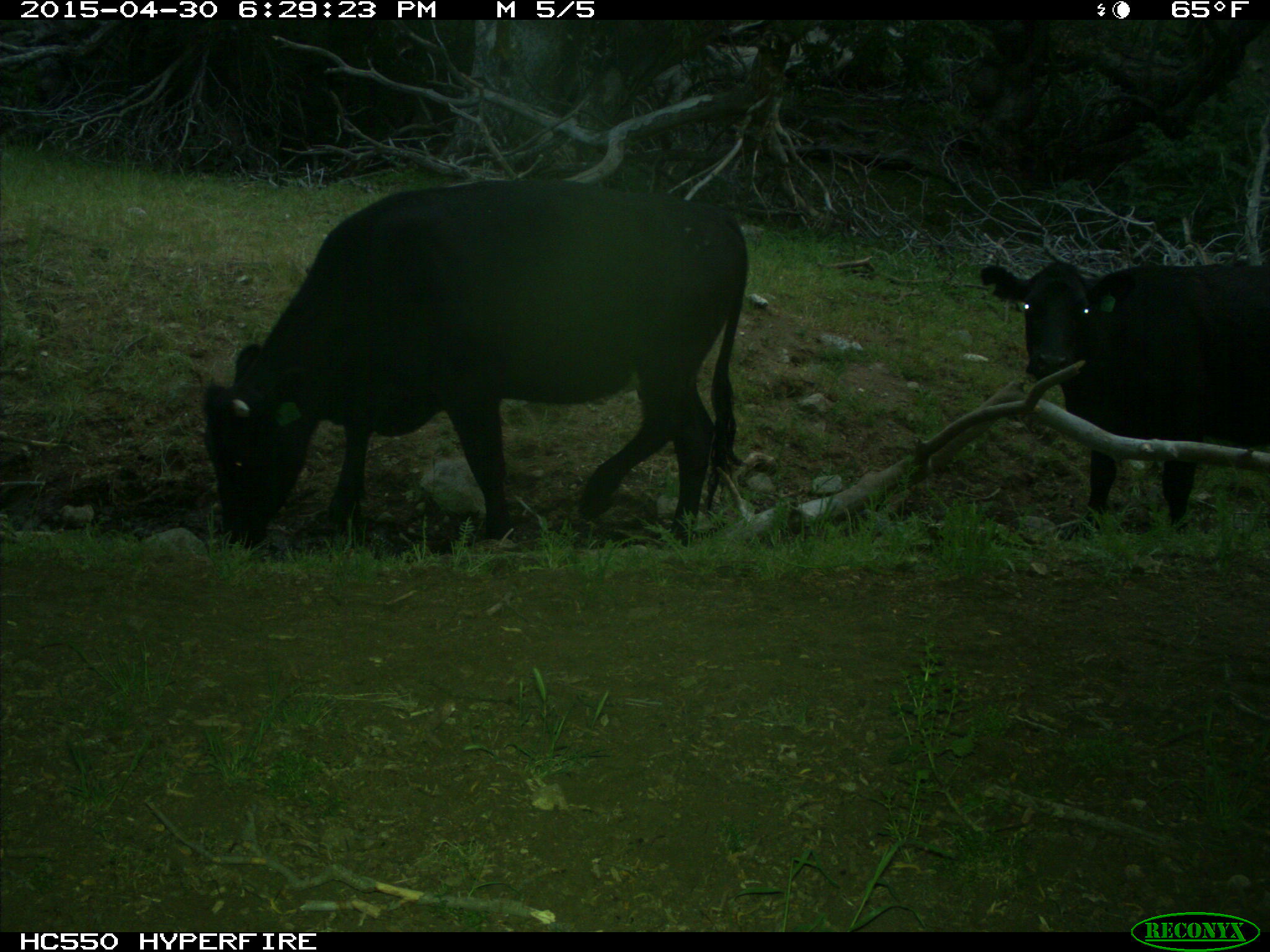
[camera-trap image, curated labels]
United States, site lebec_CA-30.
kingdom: Animalia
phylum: Chordata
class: Mammalia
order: Artiodactyla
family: Bovidae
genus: Bos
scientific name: Bos taurus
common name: domestic cow